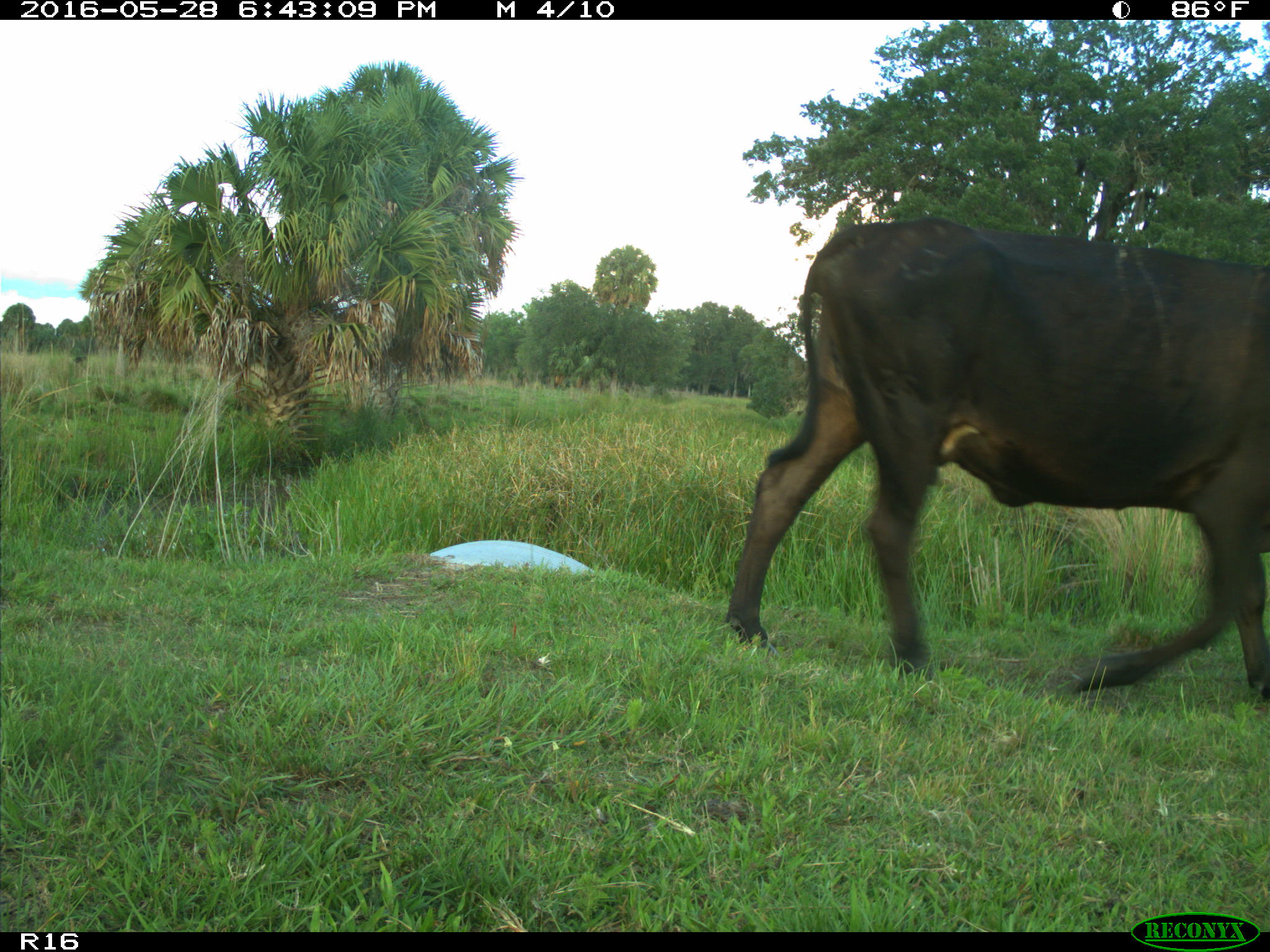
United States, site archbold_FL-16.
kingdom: Animalia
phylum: Chordata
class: Mammalia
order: Artiodactyla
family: Bovidae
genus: Bos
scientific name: Bos taurus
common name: domestic cow